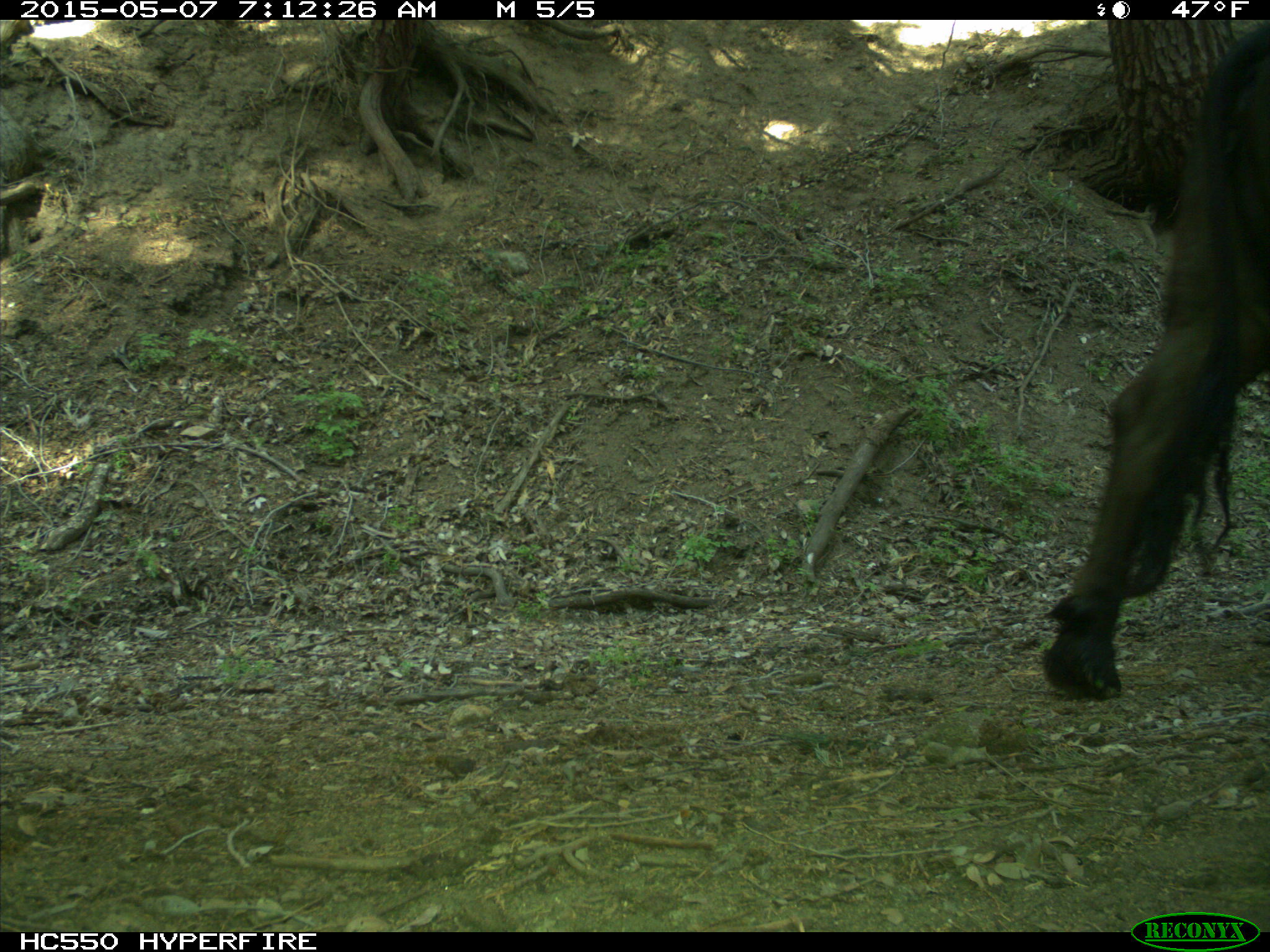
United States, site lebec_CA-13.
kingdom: Animalia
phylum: Chordata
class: Mammalia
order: Artiodactyla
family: Bovidae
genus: Bos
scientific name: Bos taurus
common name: domestic cow